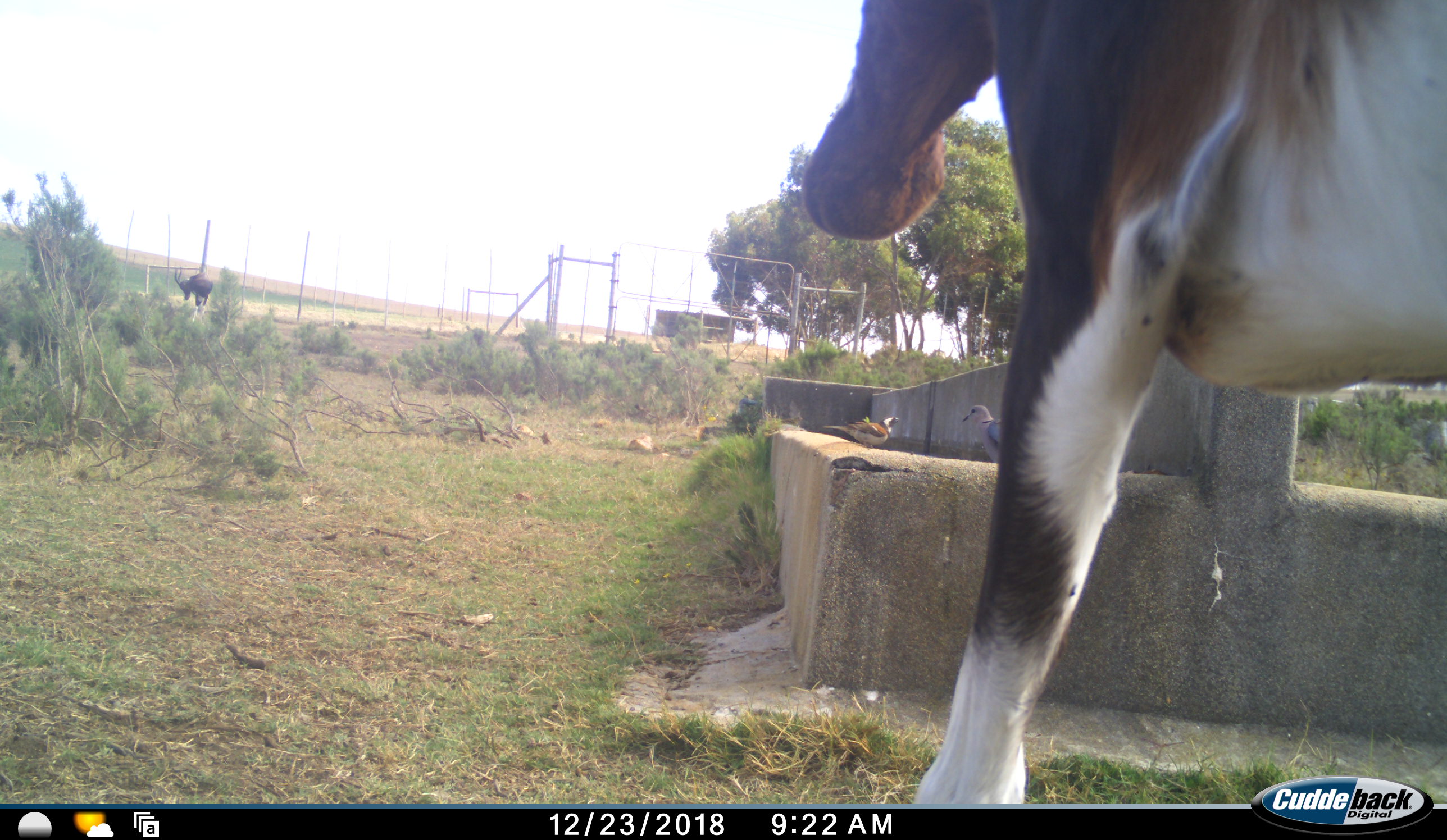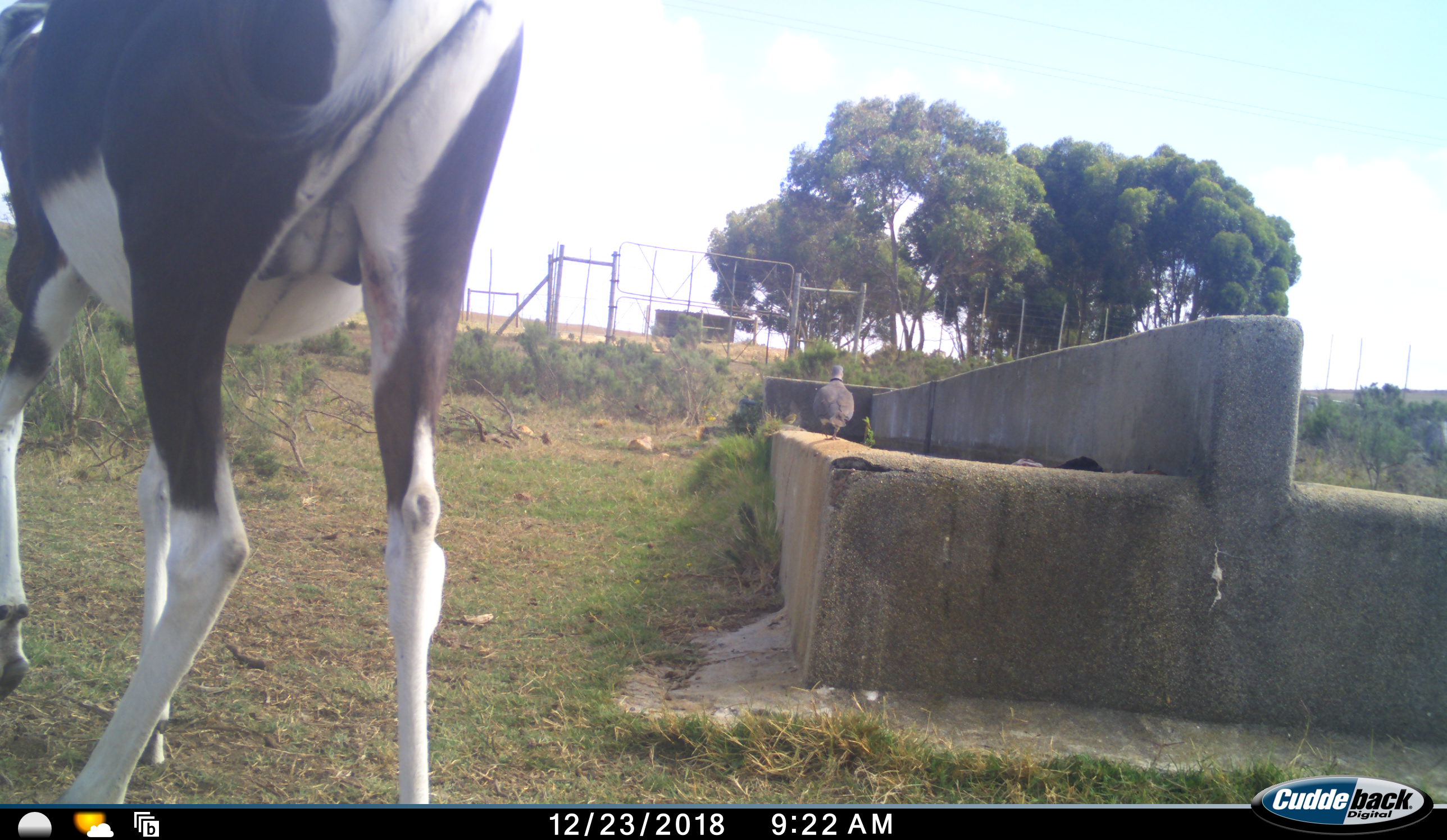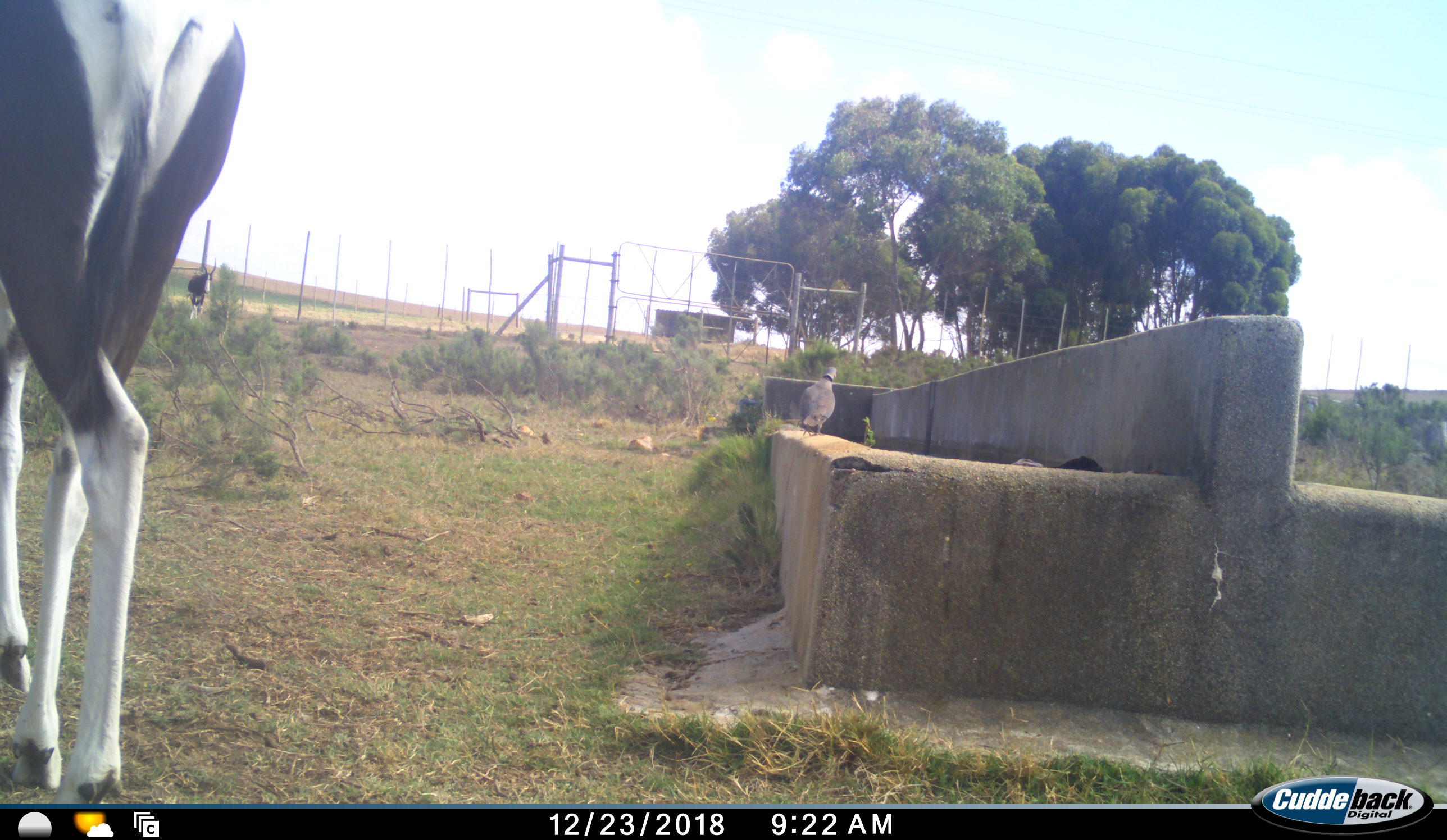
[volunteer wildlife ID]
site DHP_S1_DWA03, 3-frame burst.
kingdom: Animalia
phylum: Chordata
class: Aves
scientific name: Aves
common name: bird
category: birdother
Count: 2.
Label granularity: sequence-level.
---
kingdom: Animalia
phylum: Chordata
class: Mammalia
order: Artiodactyla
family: Bovidae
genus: Damaliscus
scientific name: Damaliscus pygargus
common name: bontebok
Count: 2.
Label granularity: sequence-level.